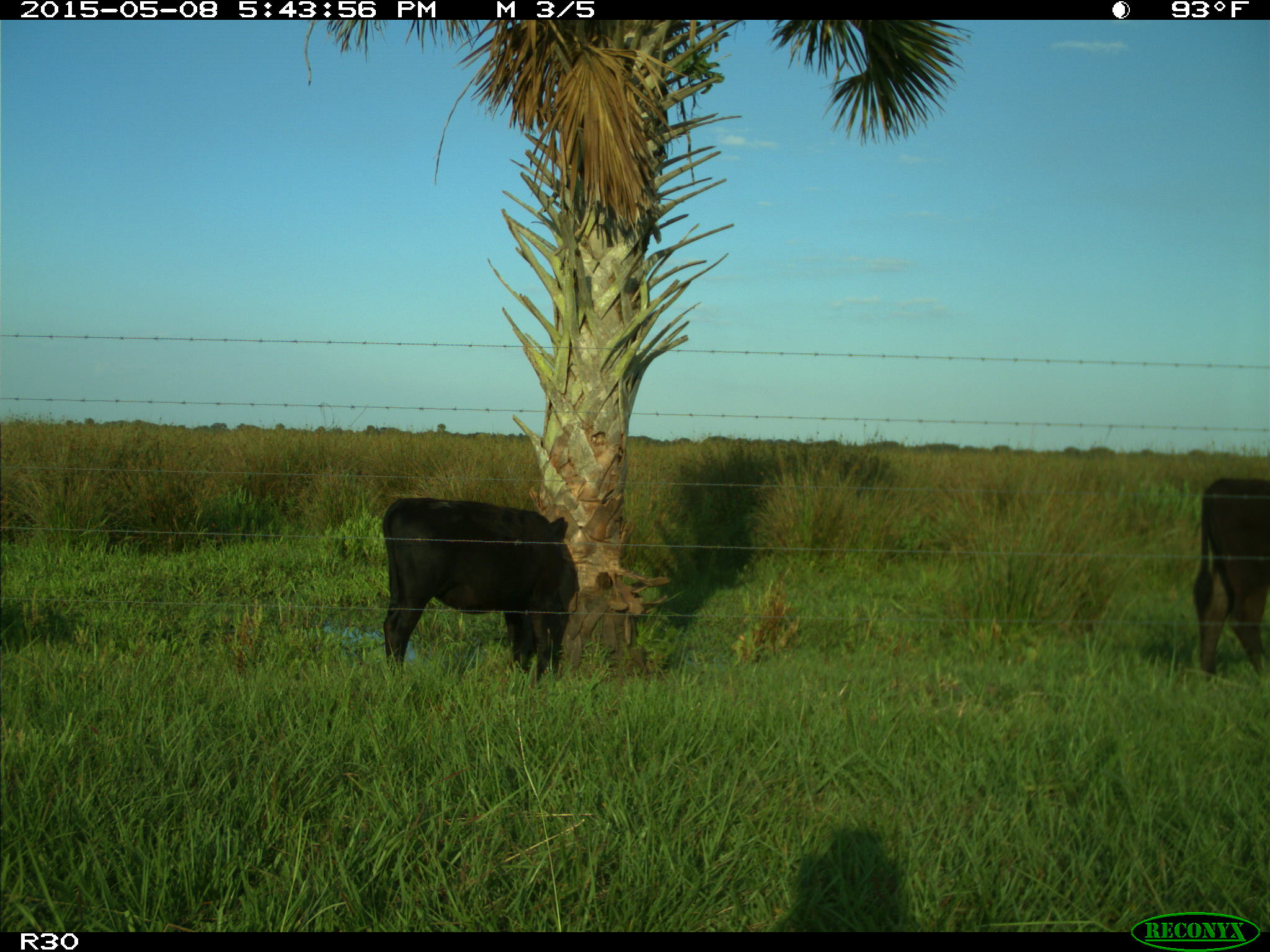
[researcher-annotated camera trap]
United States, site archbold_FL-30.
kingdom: Animalia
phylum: Chordata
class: Mammalia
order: Artiodactyla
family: Bovidae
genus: Bos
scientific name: Bos taurus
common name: domestic cow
Bos taurus (domestic cow).